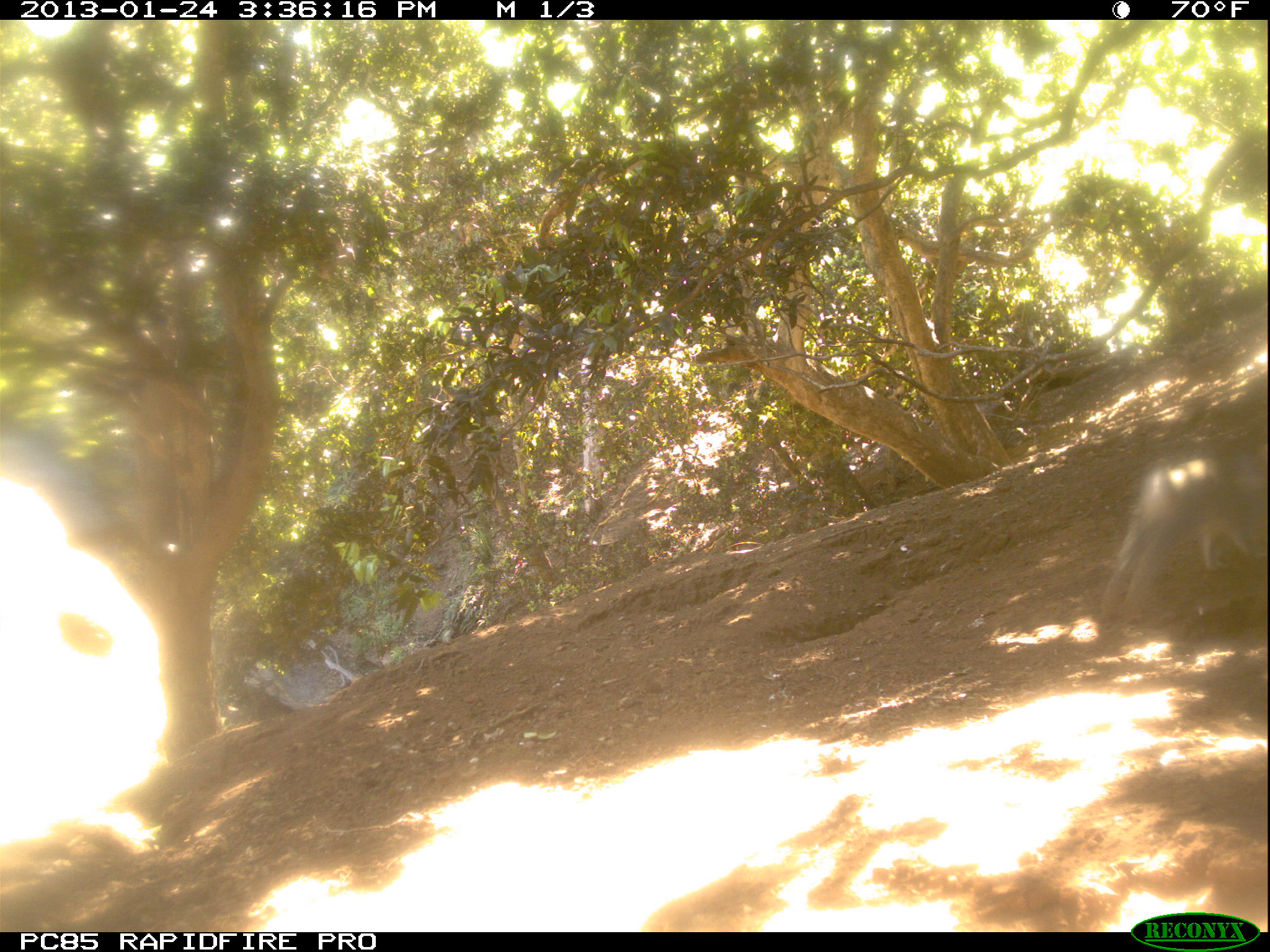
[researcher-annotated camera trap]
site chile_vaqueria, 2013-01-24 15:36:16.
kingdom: Animalia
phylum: Chordata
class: Mammalia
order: Lagomorpha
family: Leporidae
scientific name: Leporidae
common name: rabbits and hares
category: rabbit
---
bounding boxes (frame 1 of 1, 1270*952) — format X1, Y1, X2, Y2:
rabbit: 1096, 431, 1270, 619